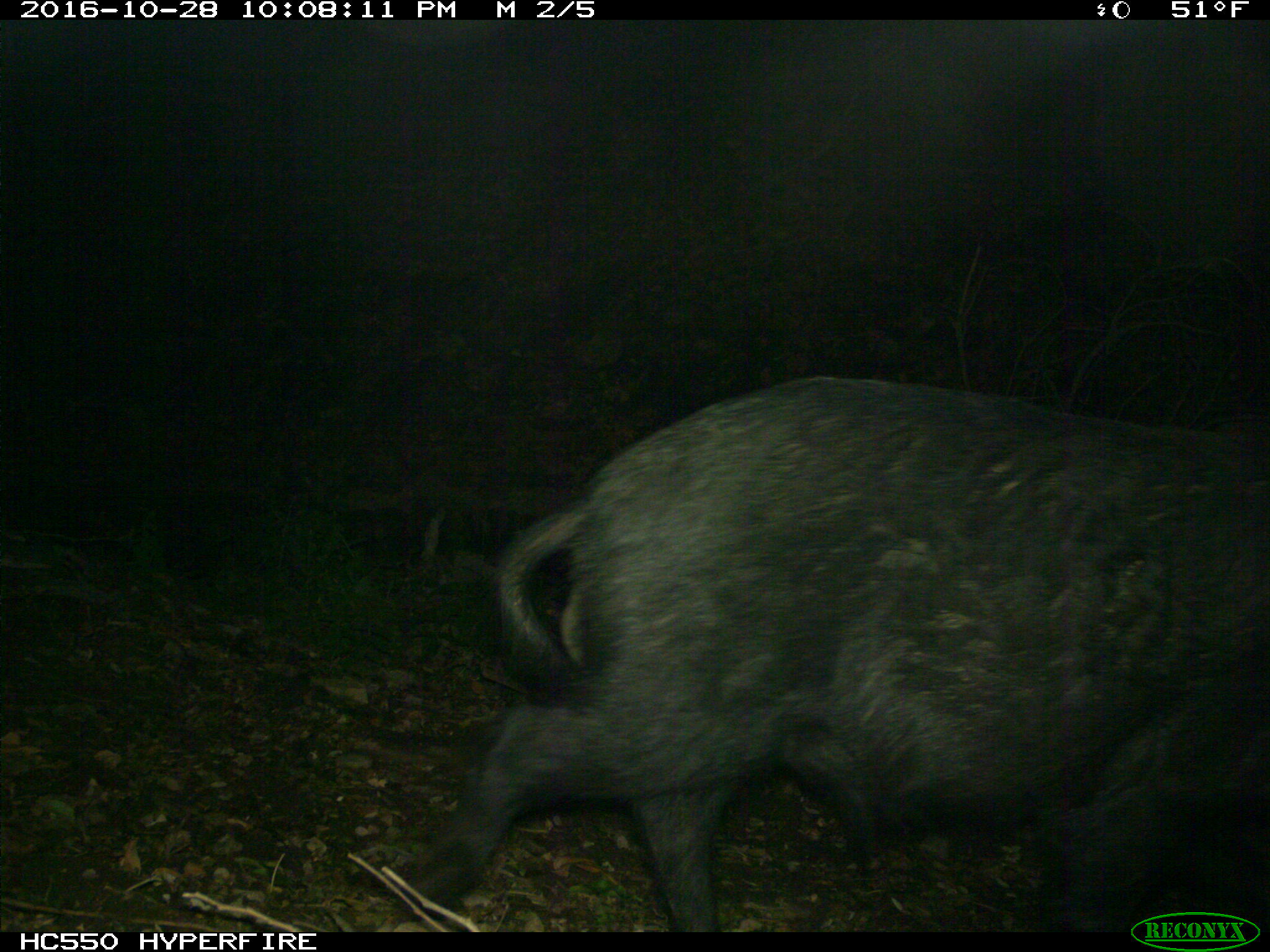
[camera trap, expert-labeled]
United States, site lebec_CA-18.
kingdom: Animalia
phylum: Chordata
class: Mammalia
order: Artiodactyla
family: Suidae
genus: Sus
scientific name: Sus scrofa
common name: wild boar